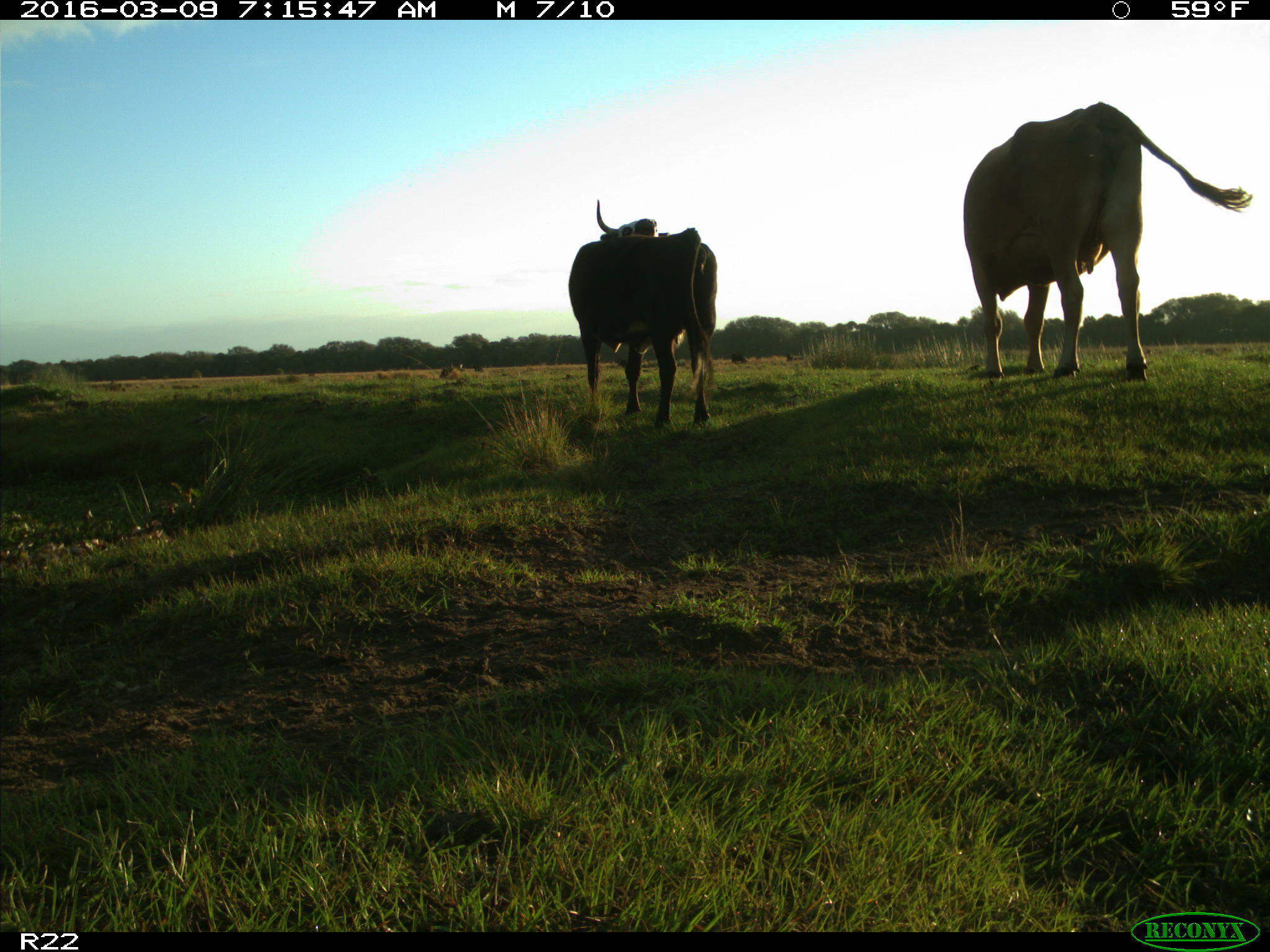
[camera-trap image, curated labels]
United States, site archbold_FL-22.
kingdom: Animalia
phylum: Chordata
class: Mammalia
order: Artiodactyla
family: Bovidae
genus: Bos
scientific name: Bos taurus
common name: domestic cow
Bos taurus (domestic cow).